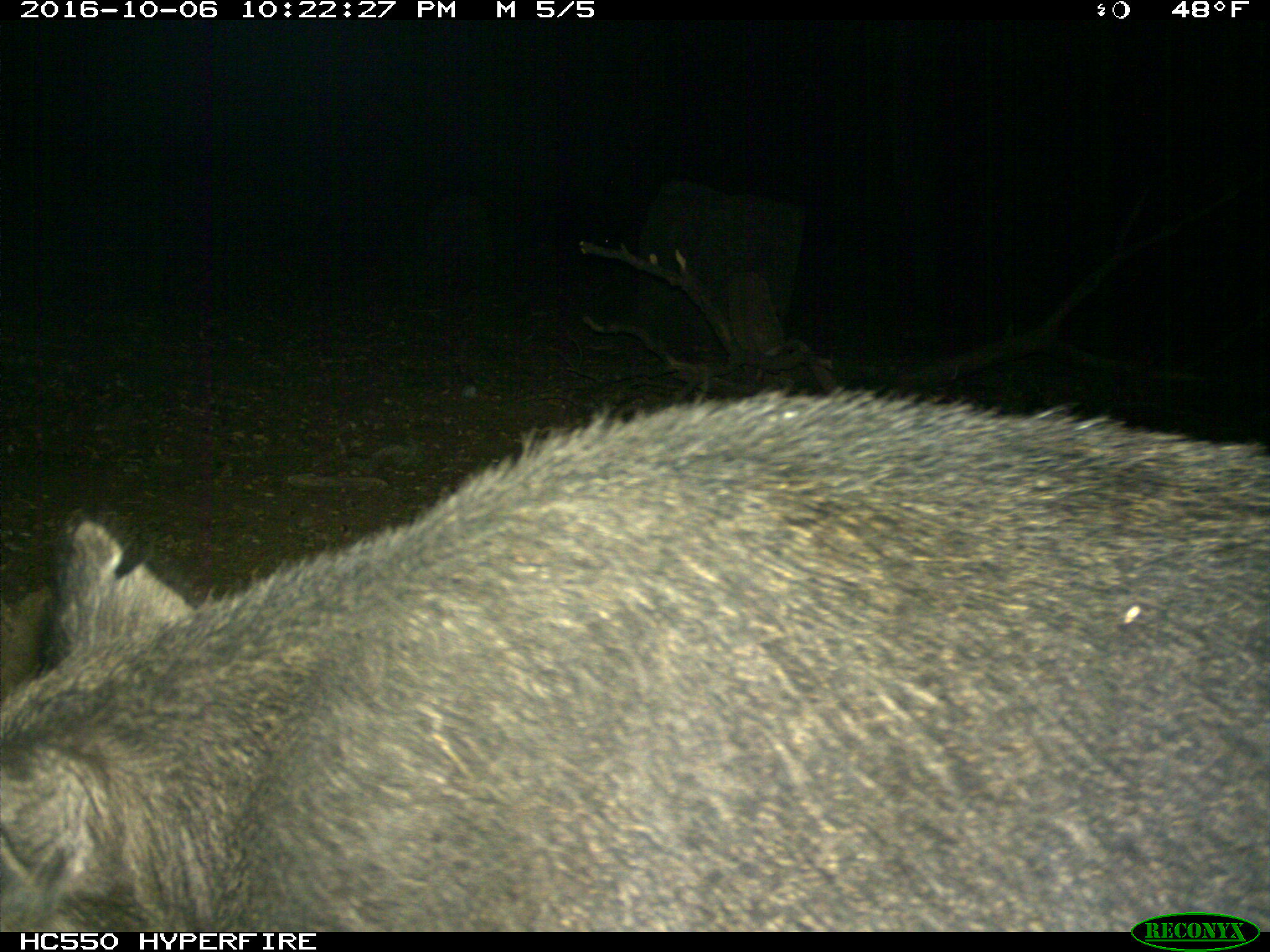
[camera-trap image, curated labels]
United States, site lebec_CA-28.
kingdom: Animalia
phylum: Chordata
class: Mammalia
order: Artiodactyla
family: Suidae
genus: Sus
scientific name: Sus scrofa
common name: wild boar